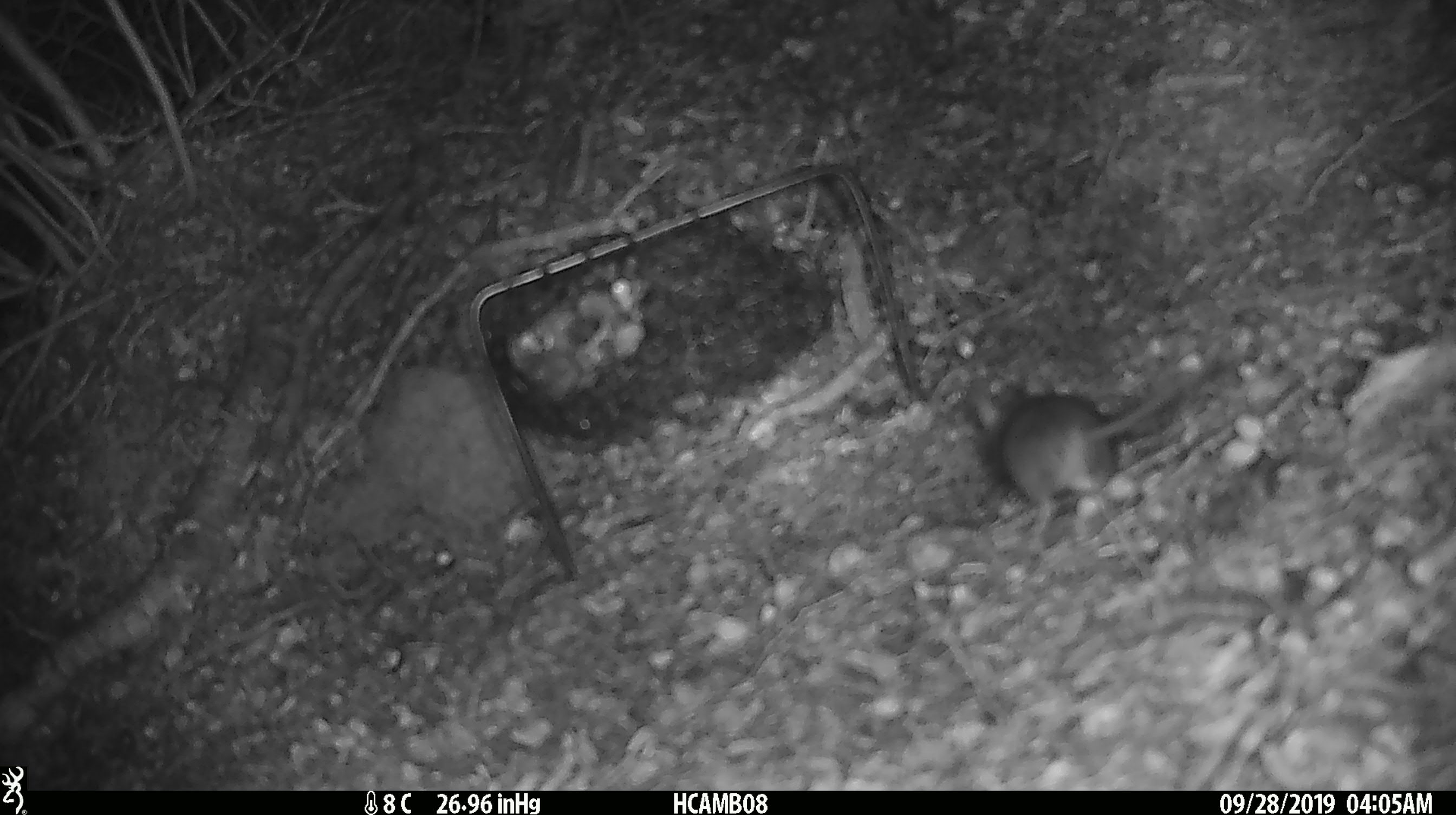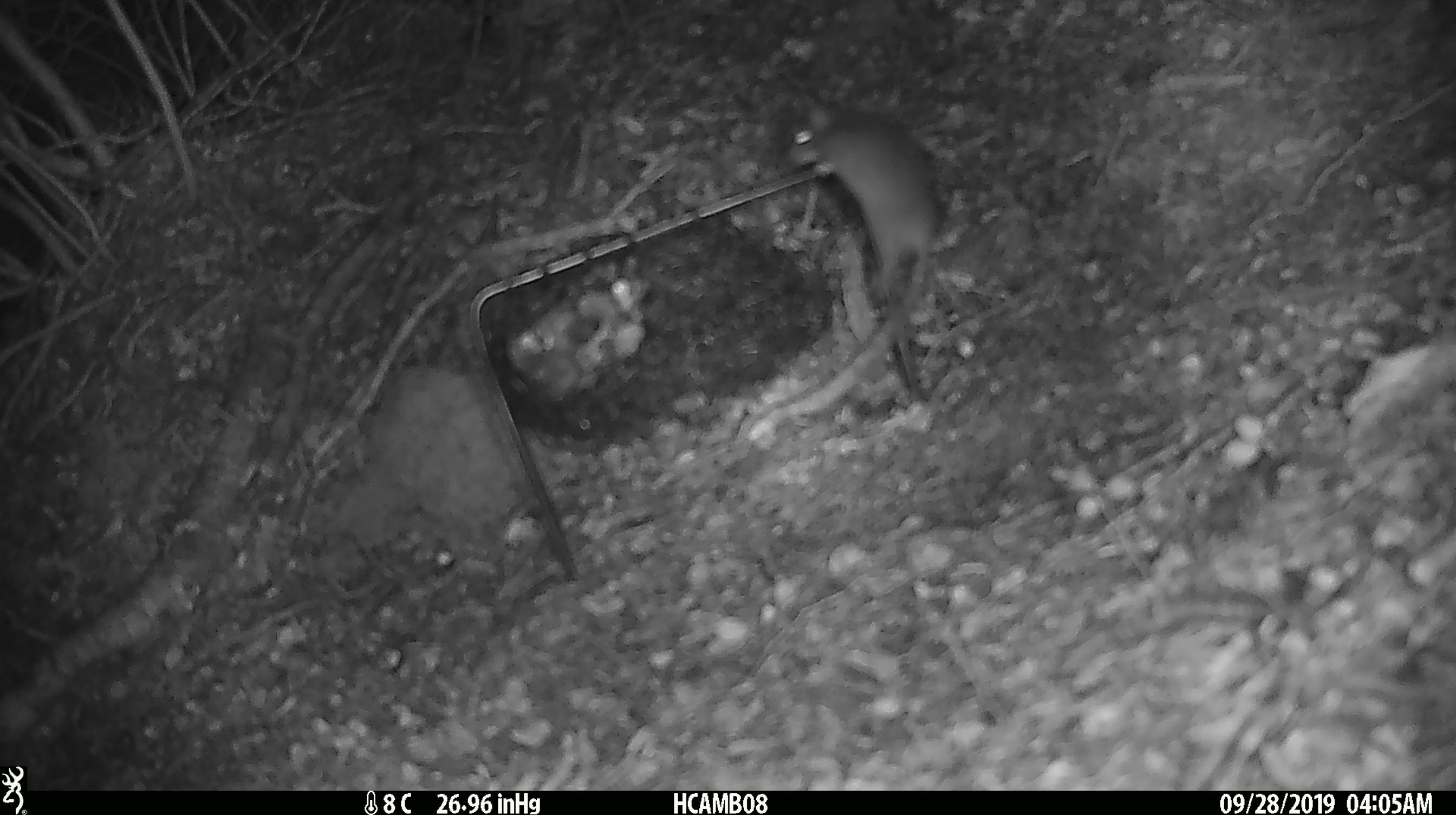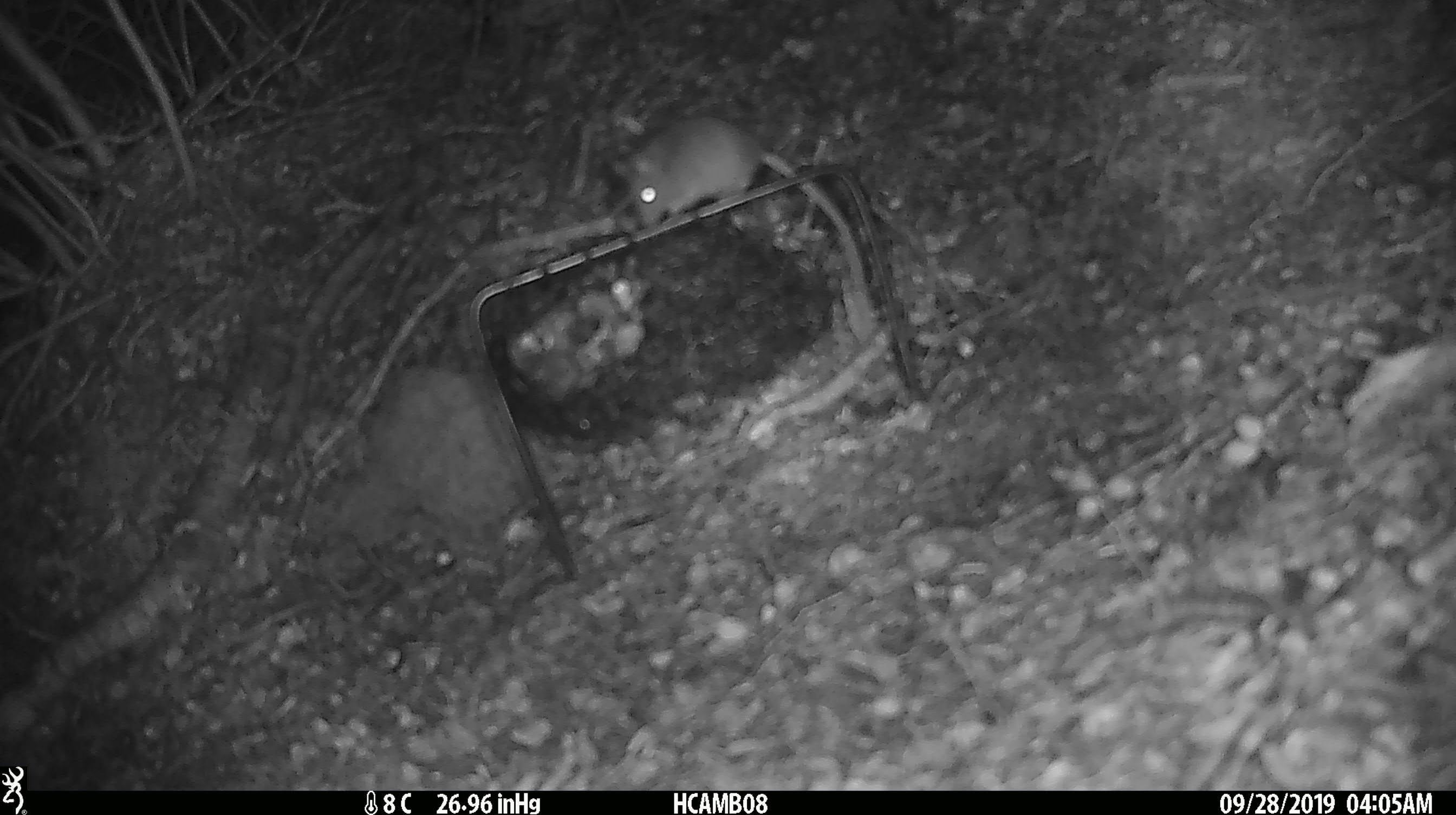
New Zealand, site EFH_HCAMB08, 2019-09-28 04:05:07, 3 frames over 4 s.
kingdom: Animalia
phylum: Chordata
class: Mammalia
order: Rodentia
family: Muridae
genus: Mus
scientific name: Mus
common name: mouse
Mouse (Mus).